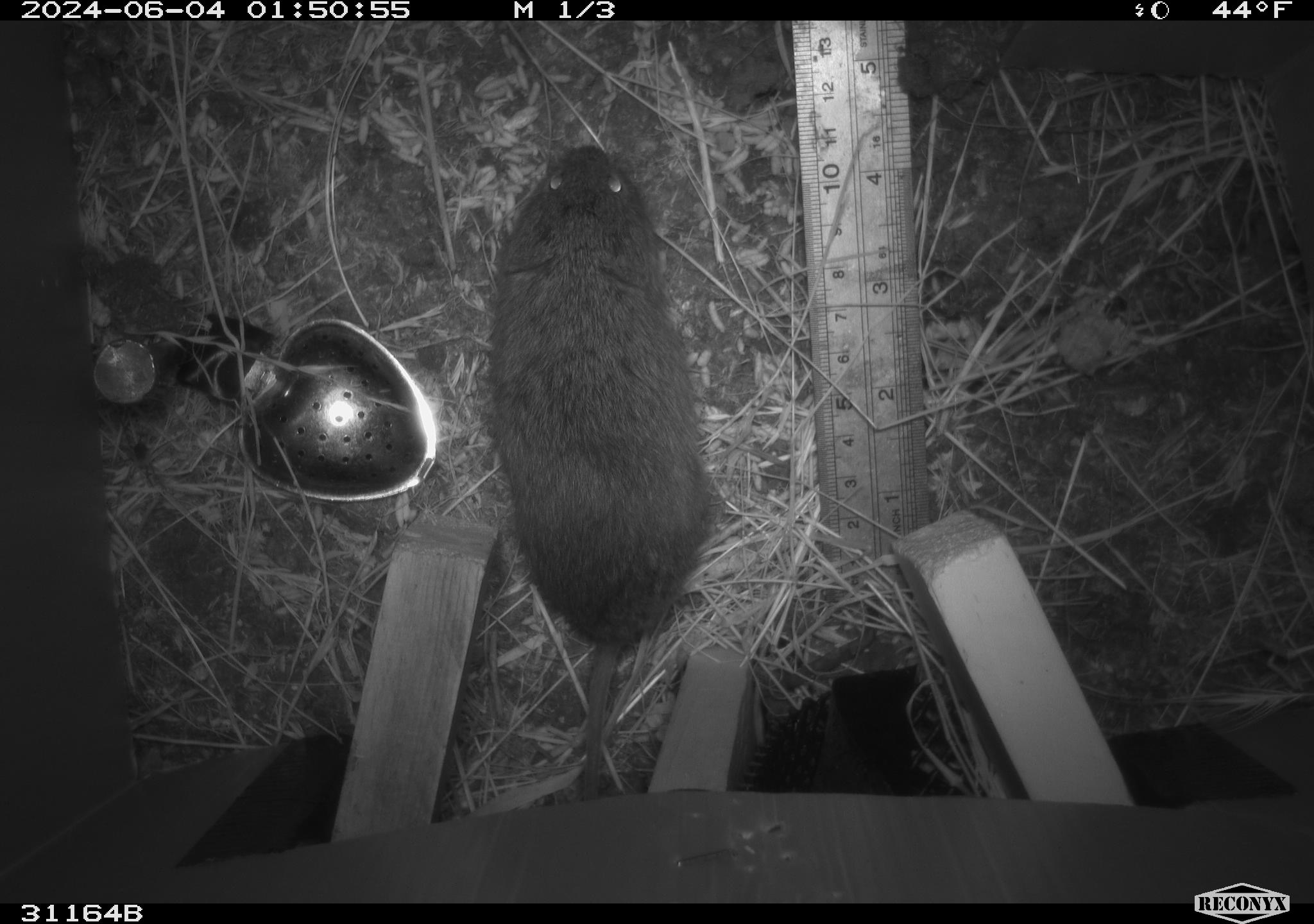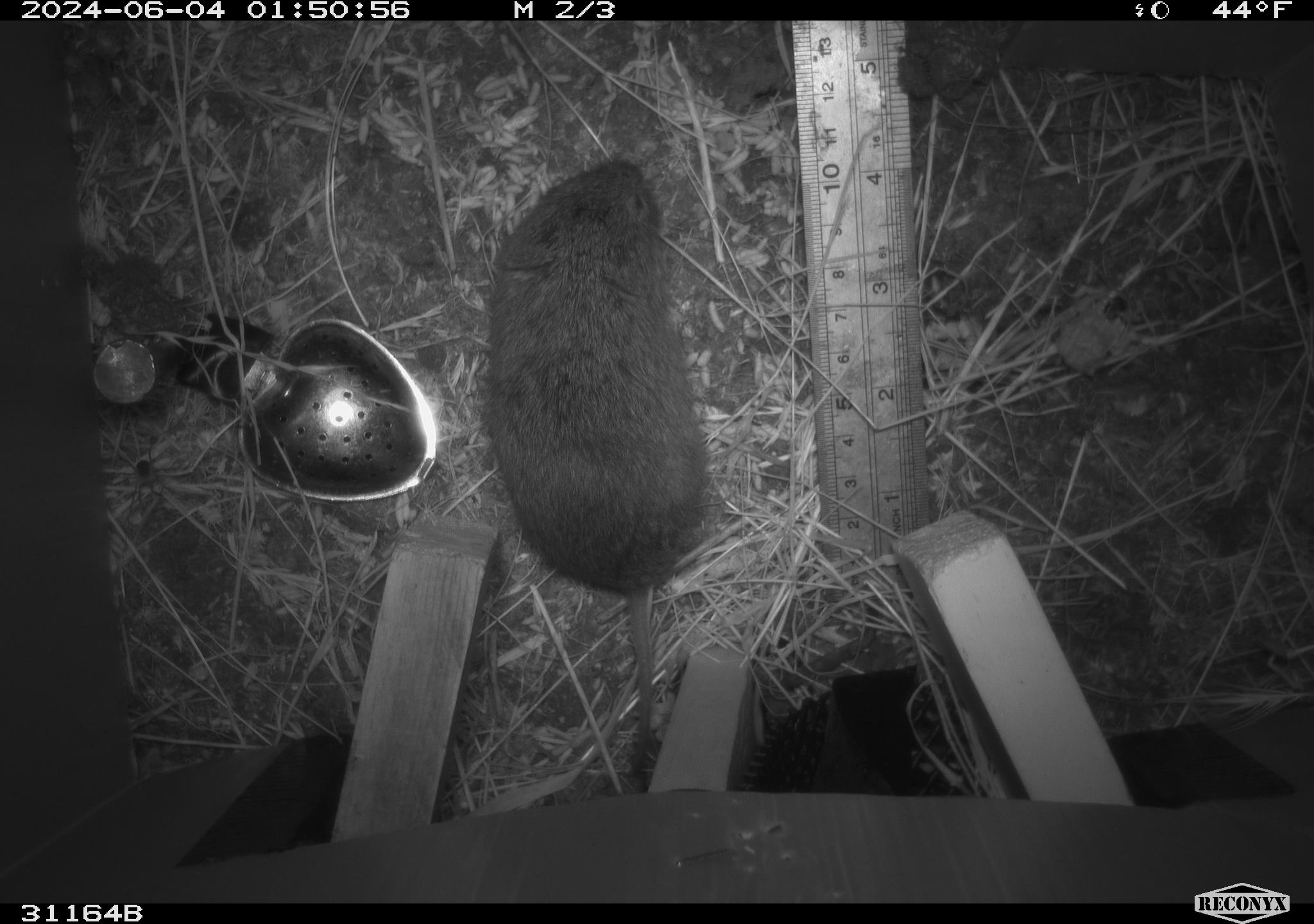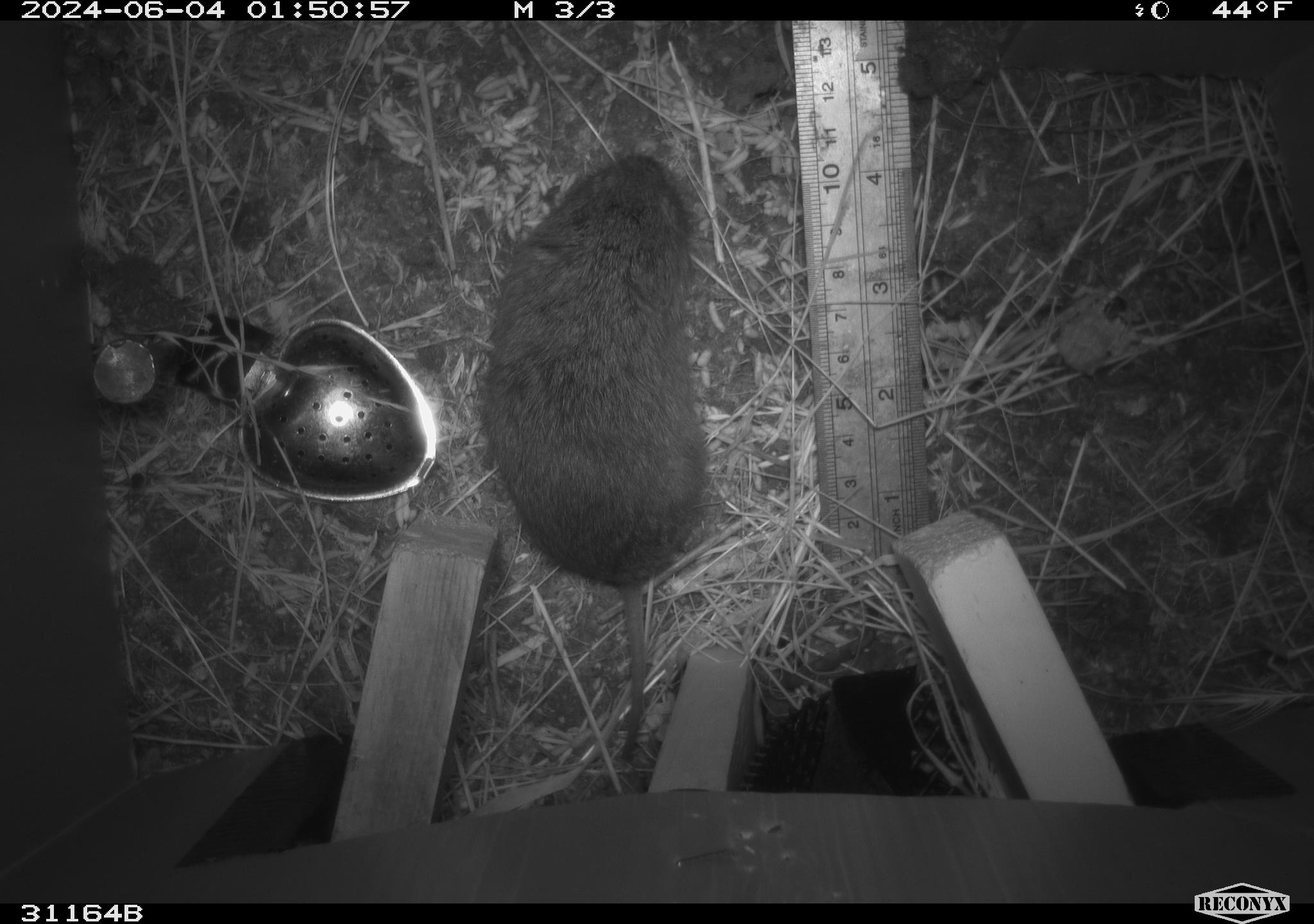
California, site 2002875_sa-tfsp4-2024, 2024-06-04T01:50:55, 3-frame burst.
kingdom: Animalia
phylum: Chordata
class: Mammalia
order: Rodentia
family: Cricetidae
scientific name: Arvicolinae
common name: voles, lemmings, and muskrats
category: arvicolinae subfamily